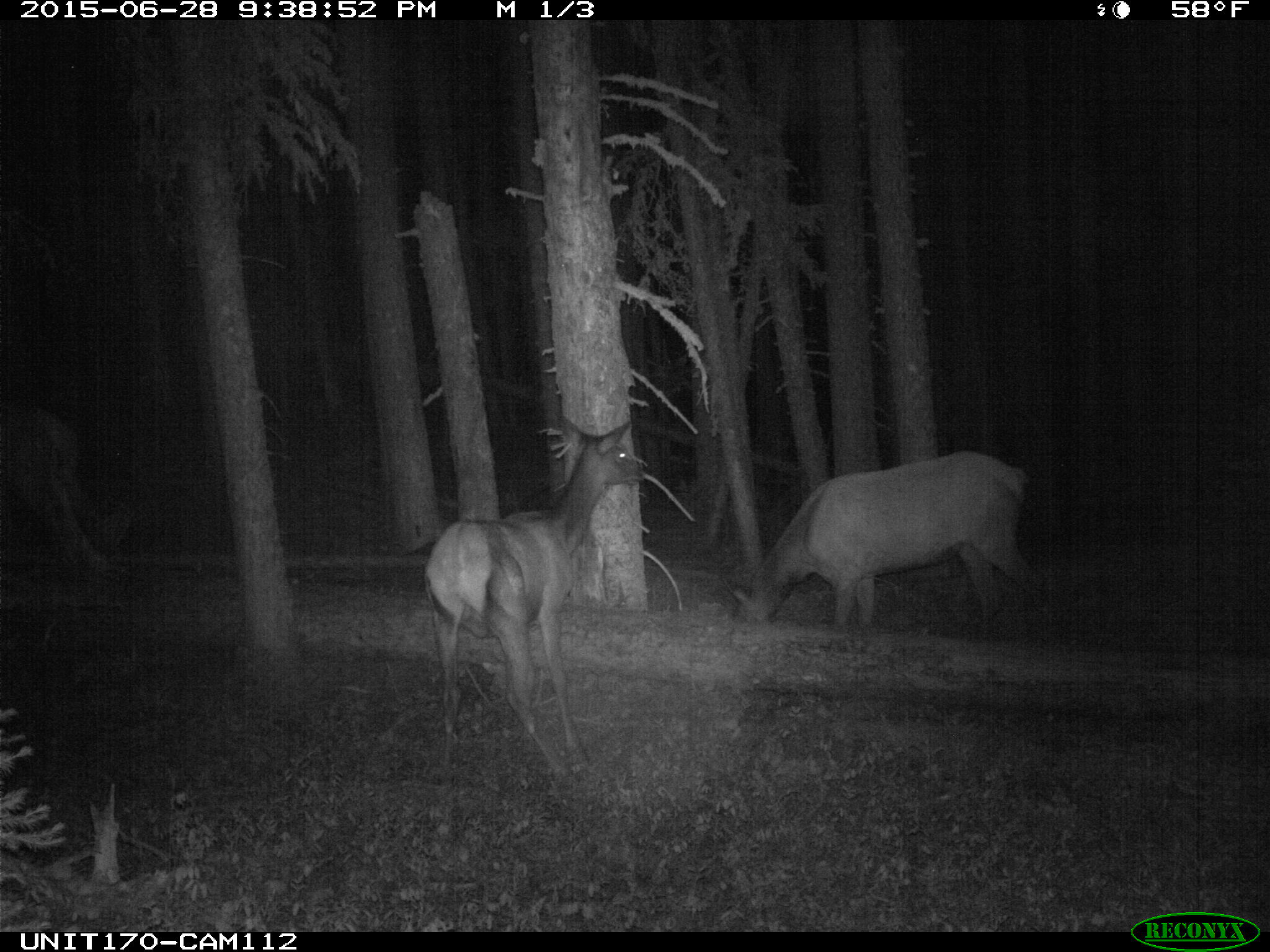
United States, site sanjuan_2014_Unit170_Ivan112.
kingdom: Animalia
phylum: Chordata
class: Mammalia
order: Artiodactyla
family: Cervidae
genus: Cervus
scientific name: Cervus elaphus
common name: red deer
Cervus elaphus (red deer).